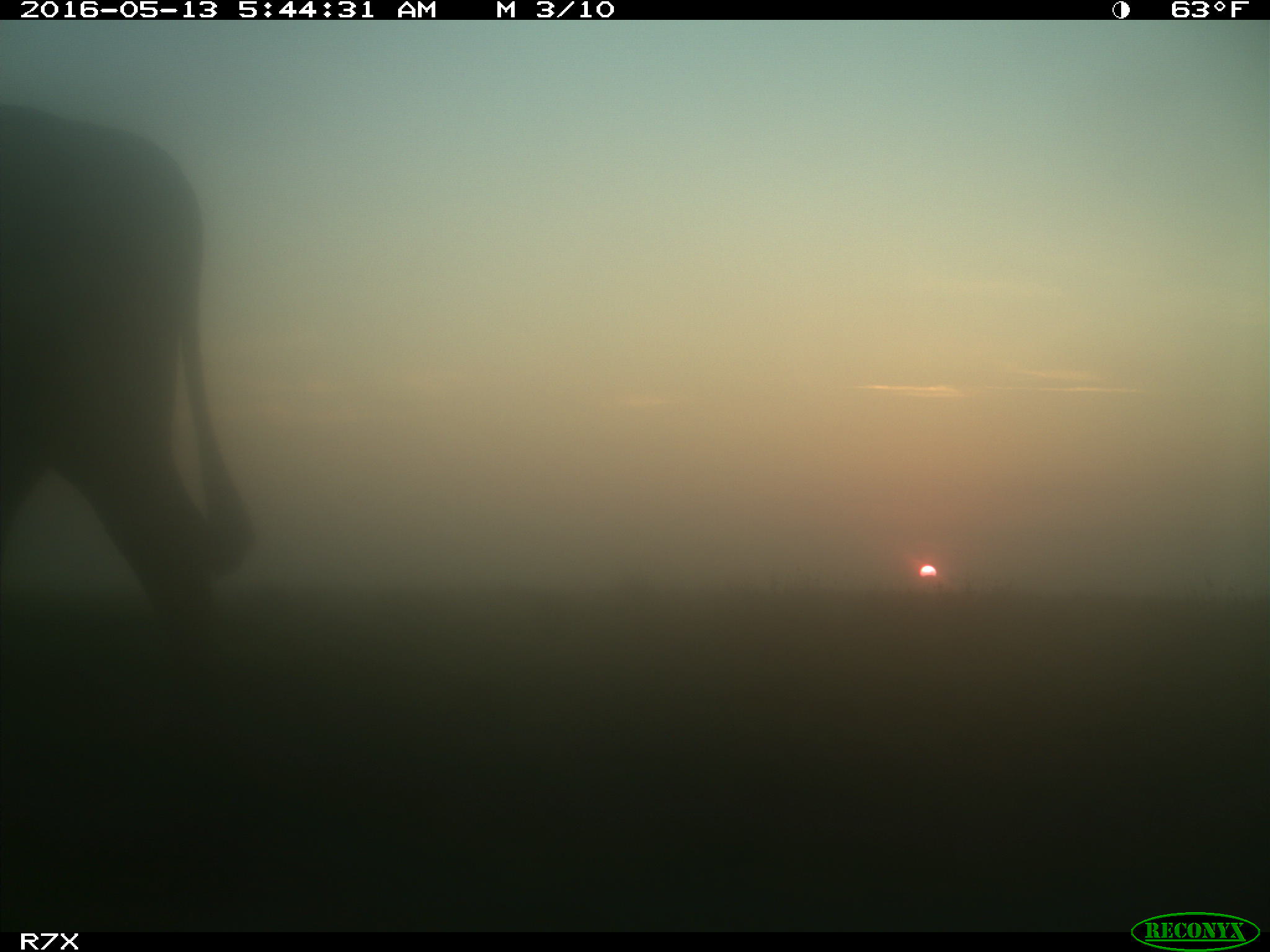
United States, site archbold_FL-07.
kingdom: Animalia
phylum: Chordata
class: Mammalia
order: Artiodactyla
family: Bovidae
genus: Bos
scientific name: Bos taurus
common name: domestic cow